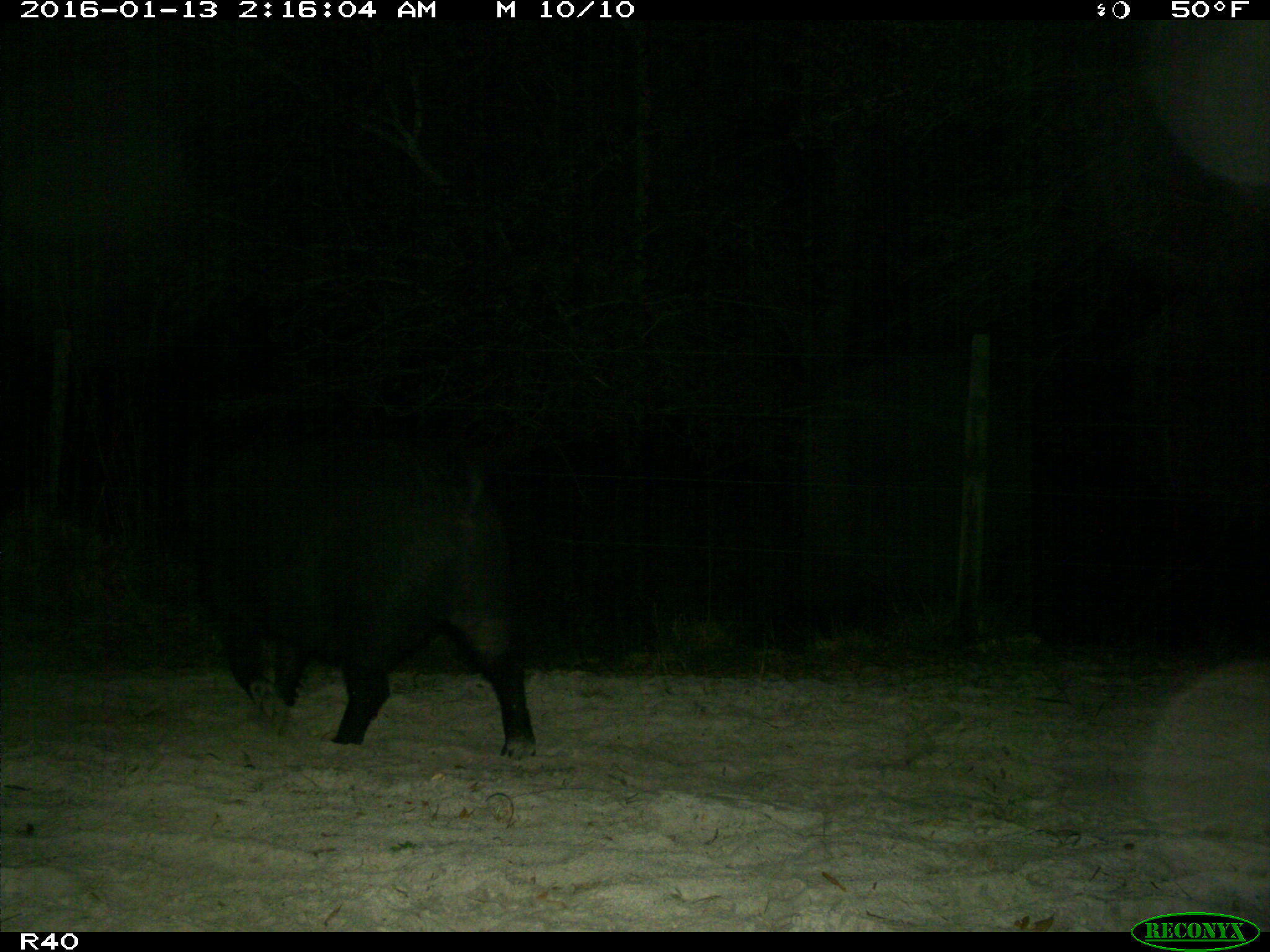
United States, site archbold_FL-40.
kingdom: Animalia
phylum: Chordata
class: Mammalia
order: Artiodactyla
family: Suidae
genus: Sus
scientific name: Sus scrofa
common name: wild boar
Sus scrofa (wild boar).